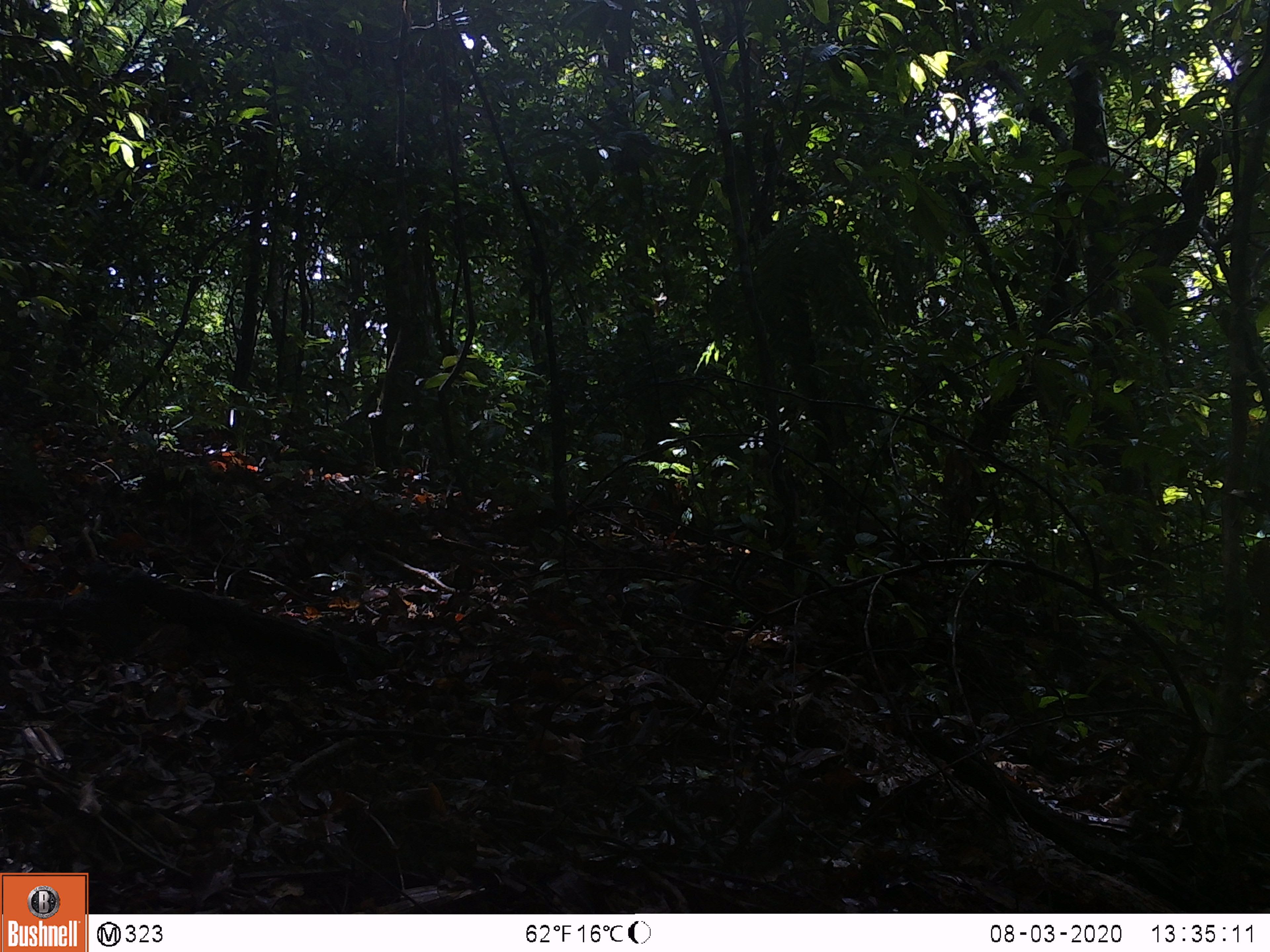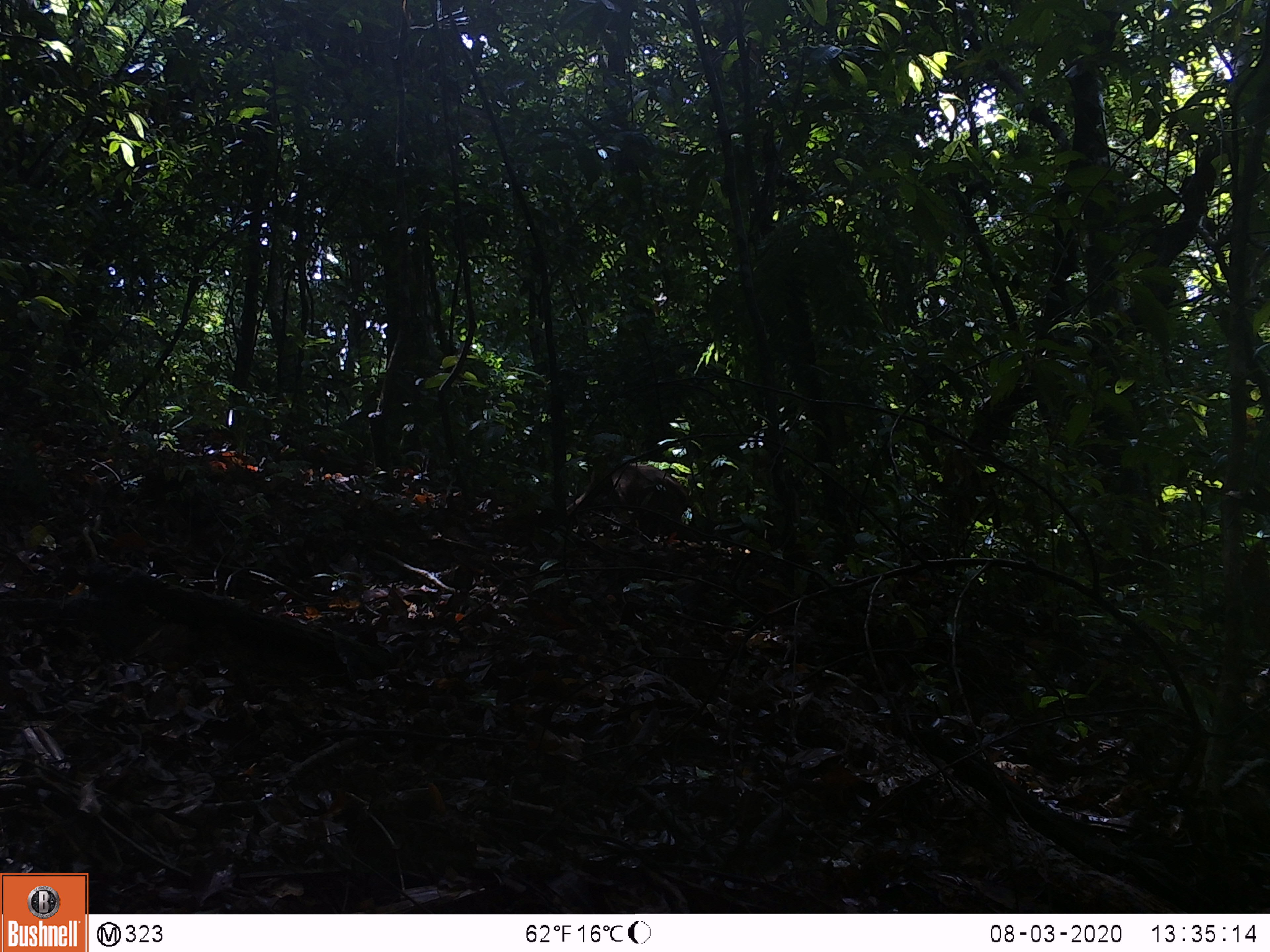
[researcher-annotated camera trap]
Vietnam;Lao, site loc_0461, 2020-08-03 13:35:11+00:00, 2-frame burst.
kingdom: Animalia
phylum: Chordata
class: Mammalia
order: Primates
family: Cercopithecidae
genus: Macaca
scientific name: Macaca arctoides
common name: stump-tailed macaque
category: stump tailed macaque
Stump tailed macaque (stump-tailed macaque) (Macaca arctoides). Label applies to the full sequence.